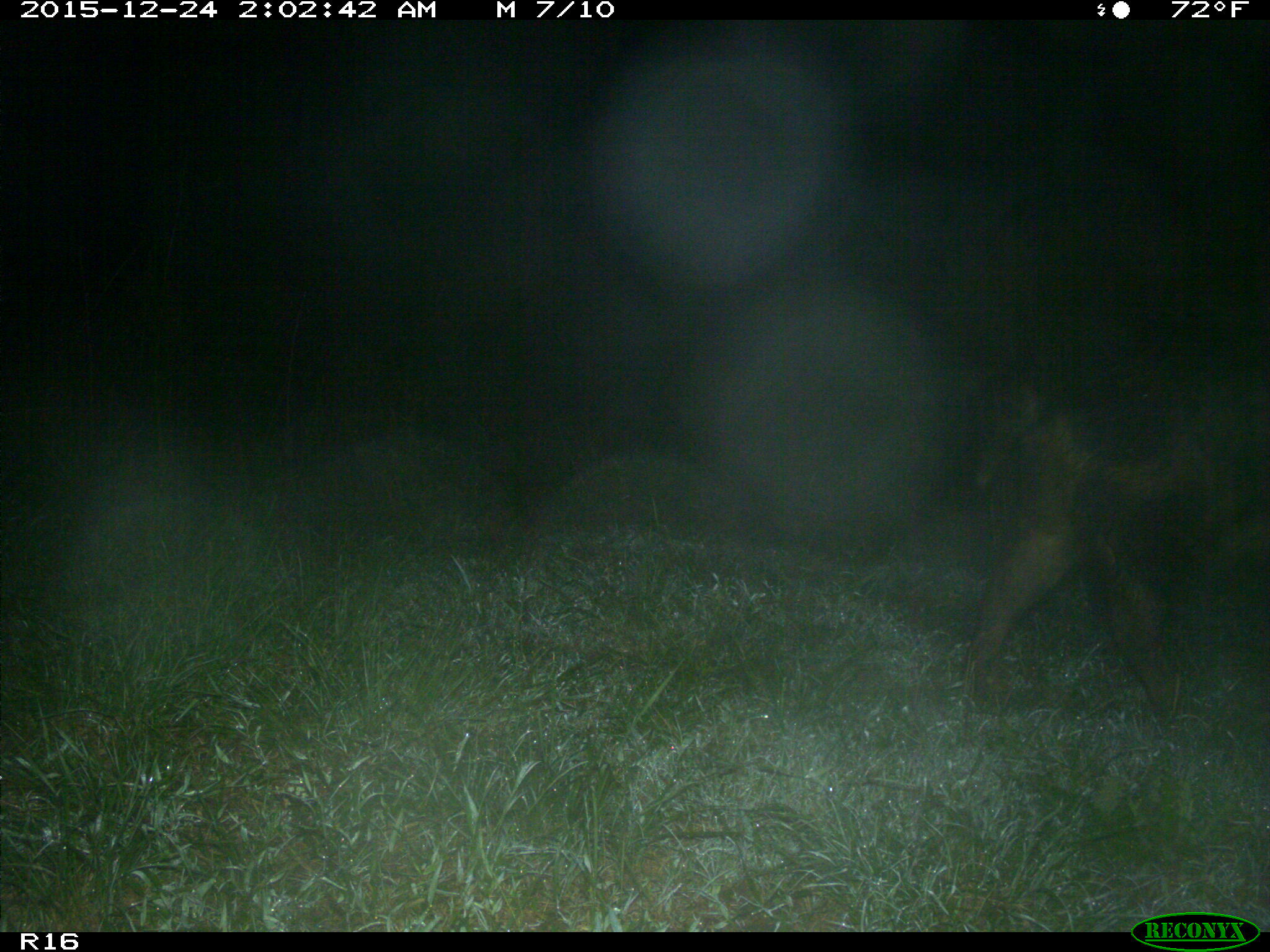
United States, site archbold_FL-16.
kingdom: Animalia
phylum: Chordata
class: Mammalia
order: Artiodactyla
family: Suidae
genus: Sus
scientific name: Sus scrofa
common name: wild boar